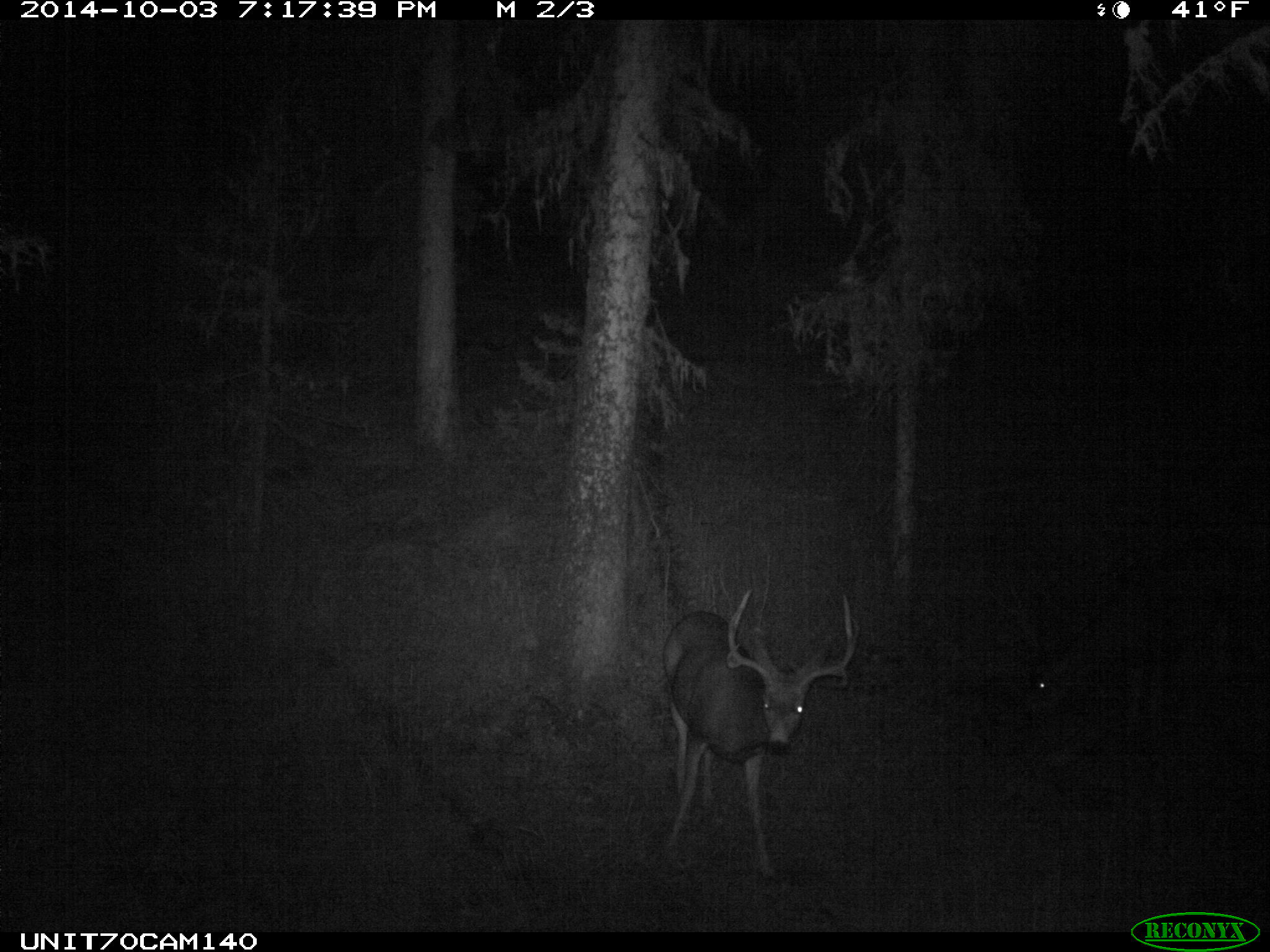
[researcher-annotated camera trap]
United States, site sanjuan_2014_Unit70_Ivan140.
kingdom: Animalia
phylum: Chordata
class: Mammalia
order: Artiodactyla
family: Cervidae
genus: Odocoileus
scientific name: Odocoileus hemionus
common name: mule deer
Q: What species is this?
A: Odocoileus hemionus (mule deer).